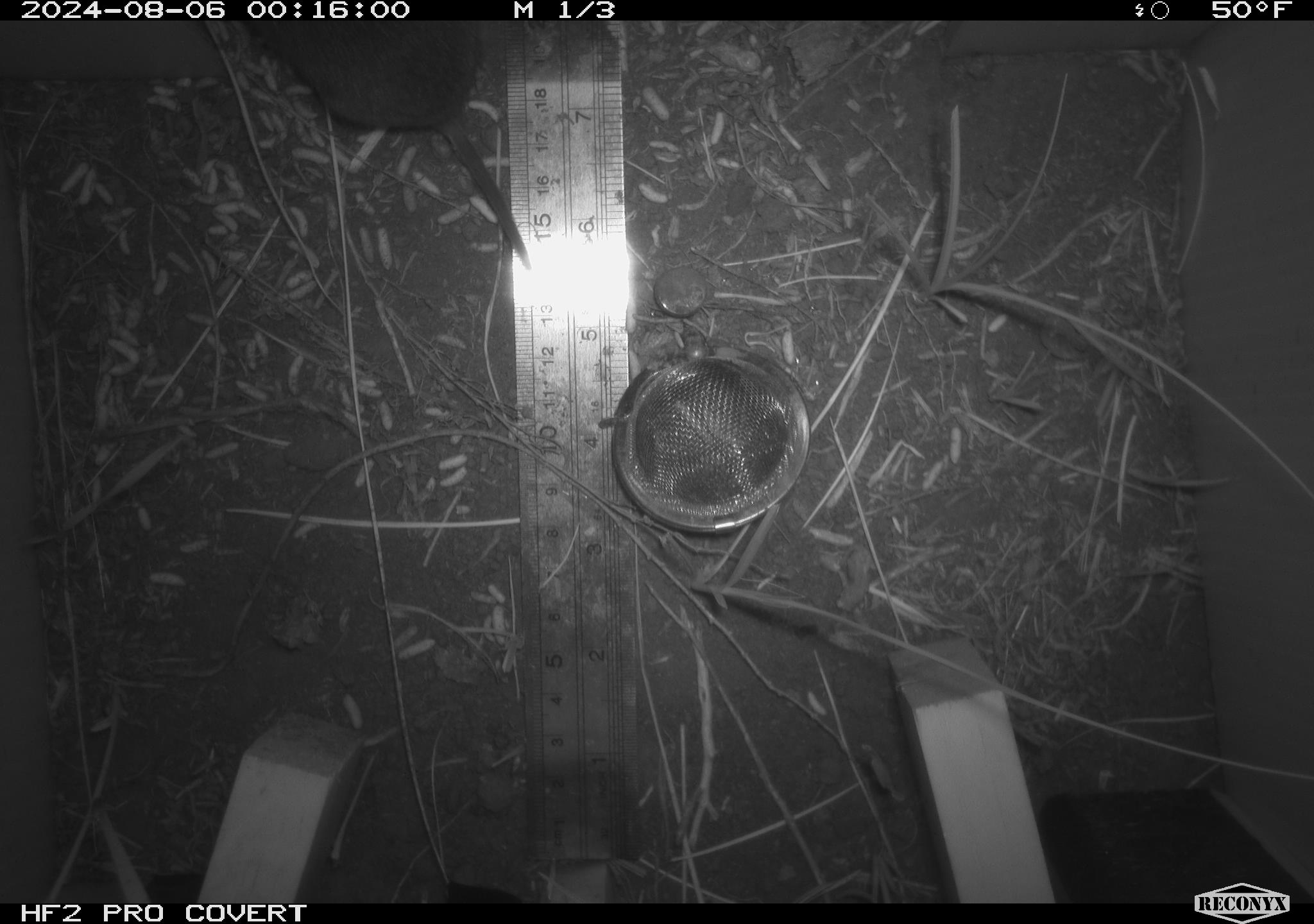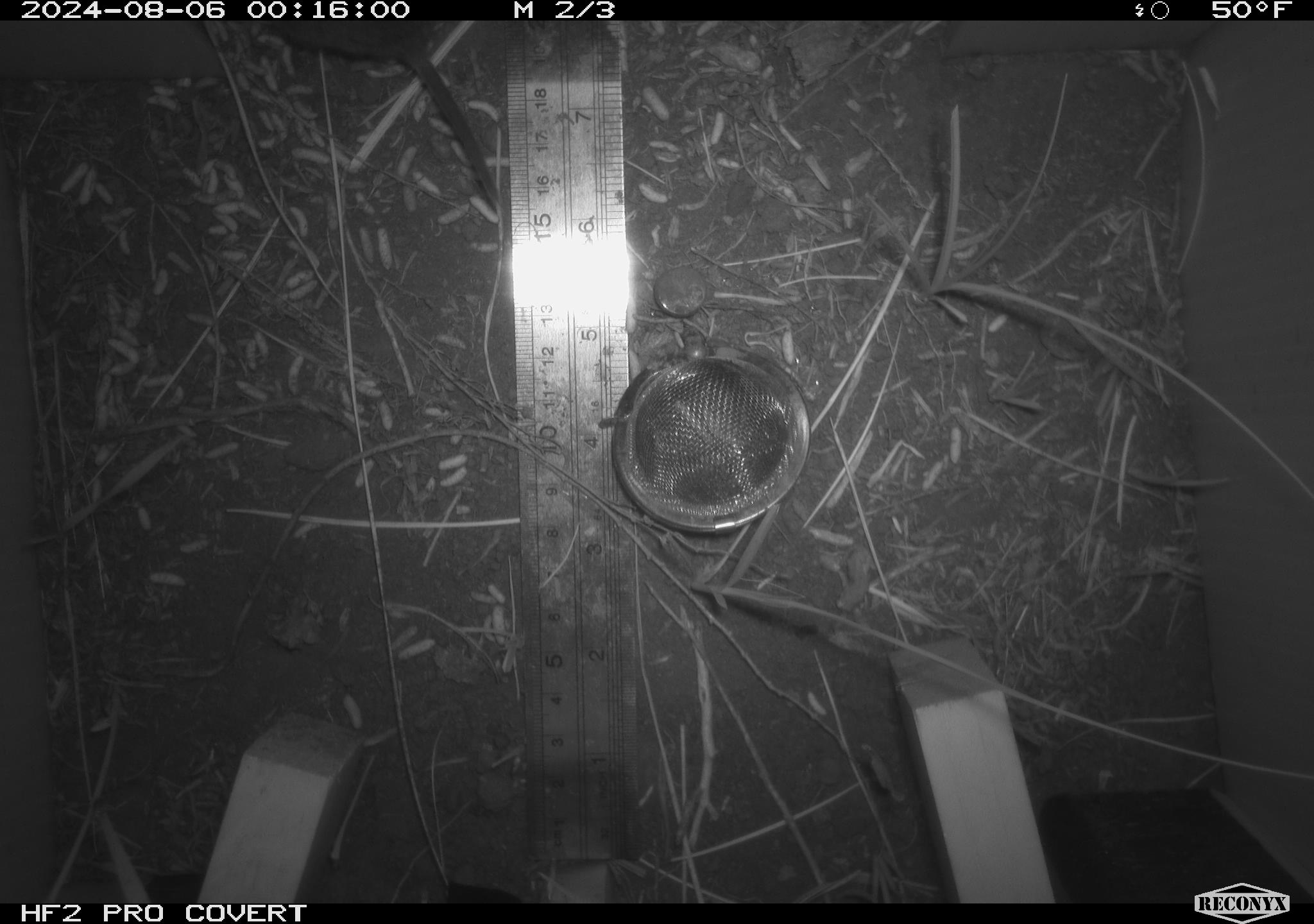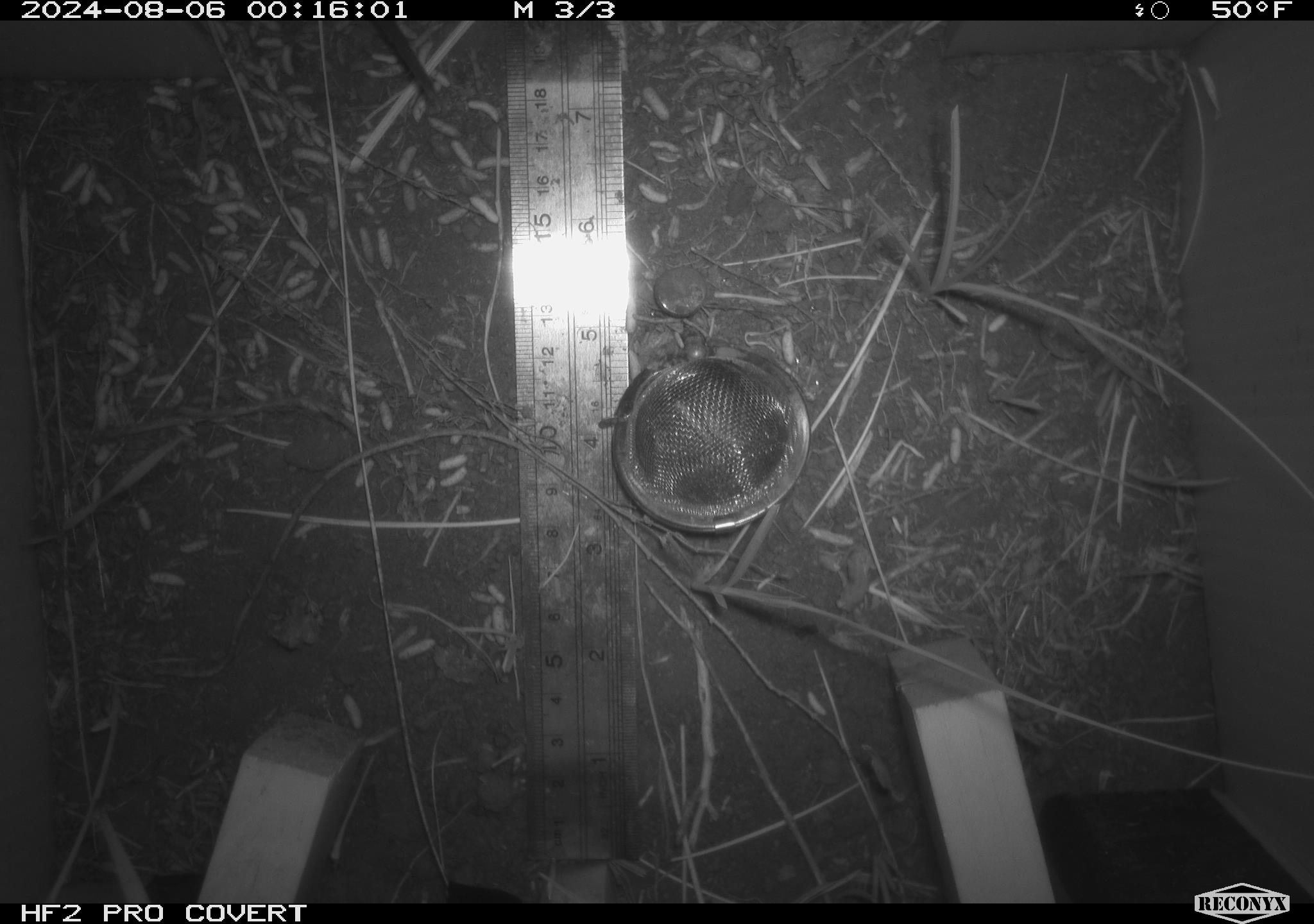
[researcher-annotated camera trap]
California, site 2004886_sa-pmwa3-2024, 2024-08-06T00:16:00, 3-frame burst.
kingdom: Animalia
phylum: Chordata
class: Mammalia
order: Rodentia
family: Cricetidae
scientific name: Arvicolinae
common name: voles, lemmings, and muskrats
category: arvicolinae subfamily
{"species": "arvicolinae subfamily (voles, lemmings, and muskrats) (Arvicolinae)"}